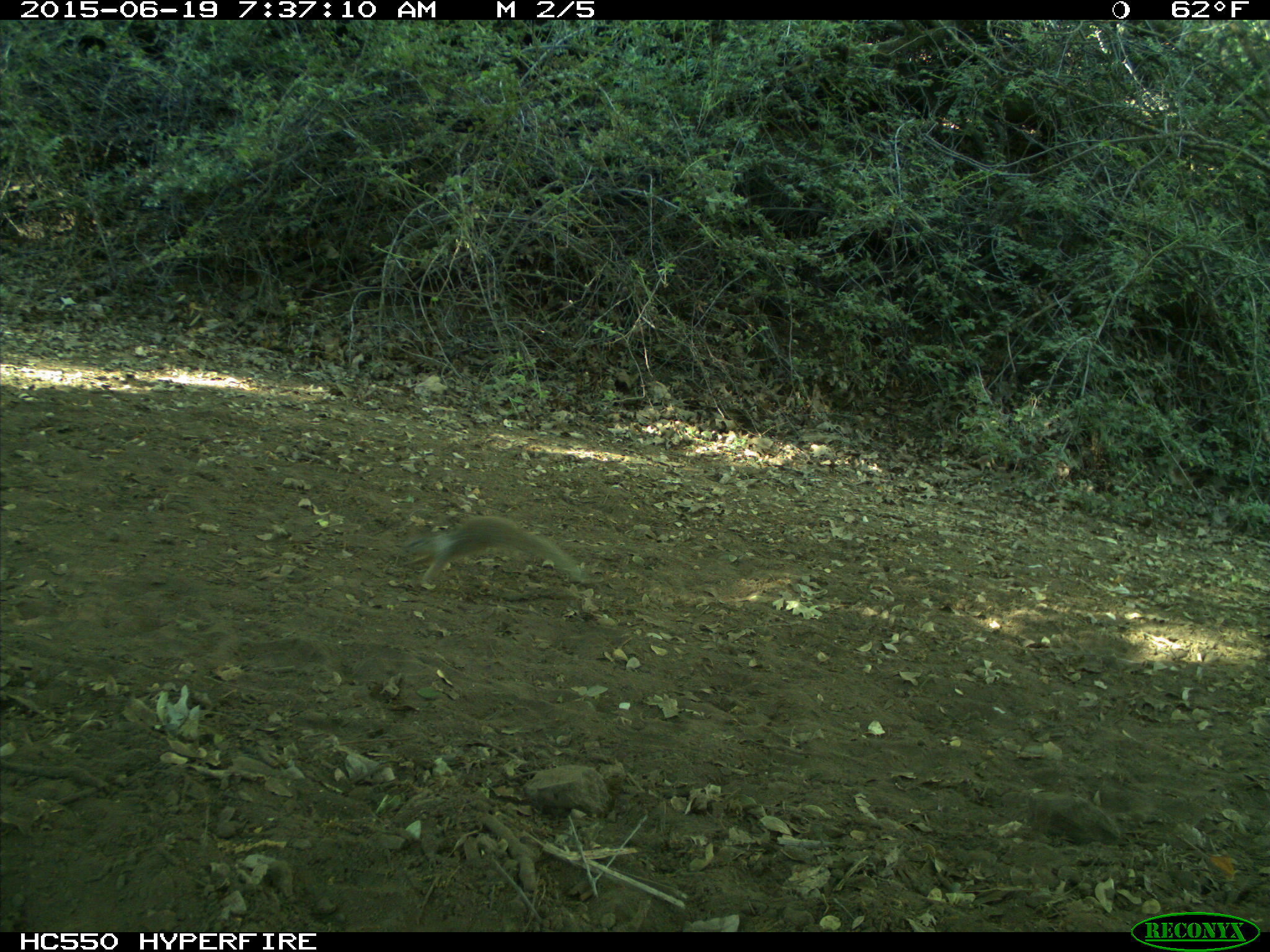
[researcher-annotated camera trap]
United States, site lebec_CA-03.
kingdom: Animalia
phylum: Chordata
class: Mammalia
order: Rodentia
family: Sciuridae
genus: Otospermophilus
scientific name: Otospermophilus beecheyi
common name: california ground squirrel